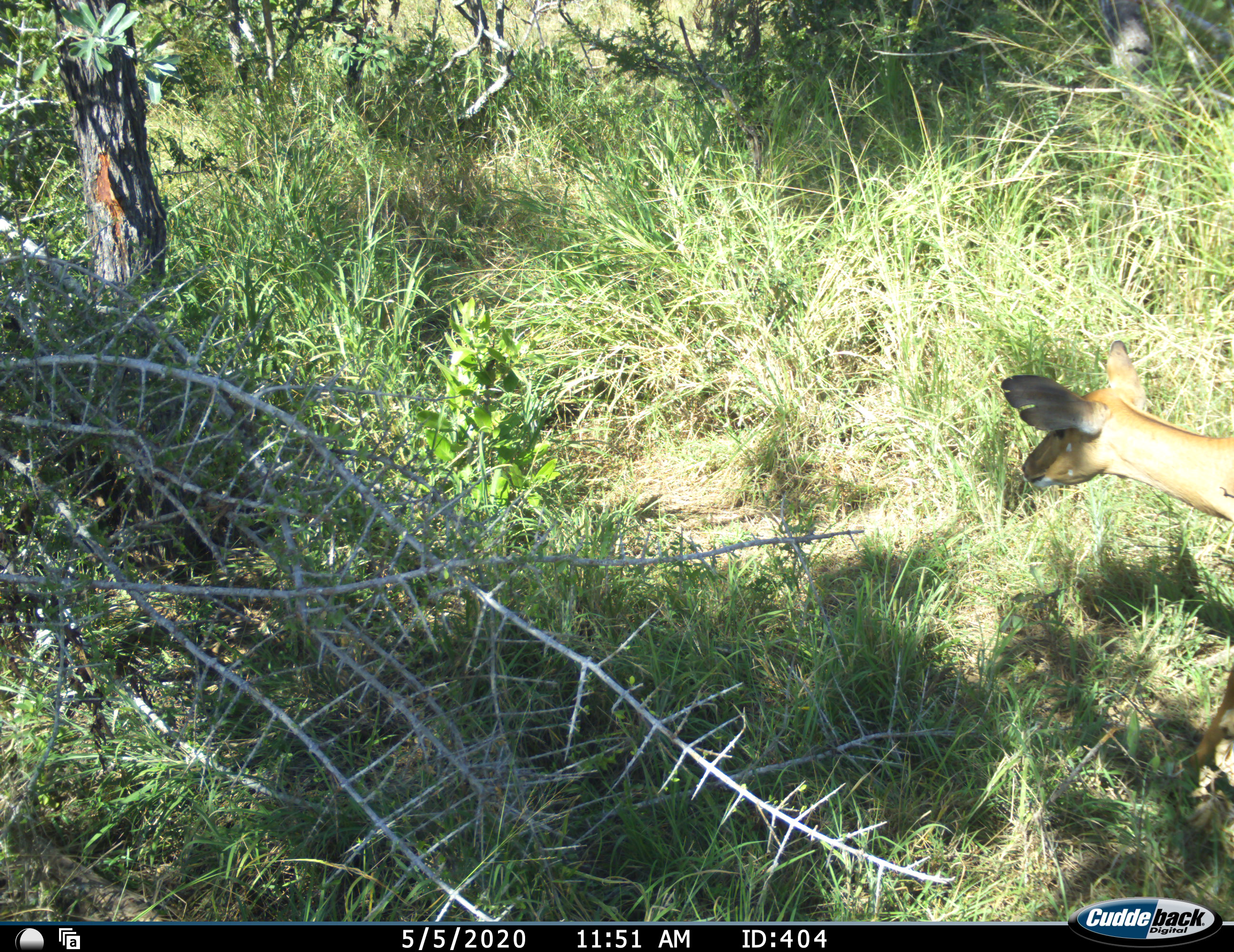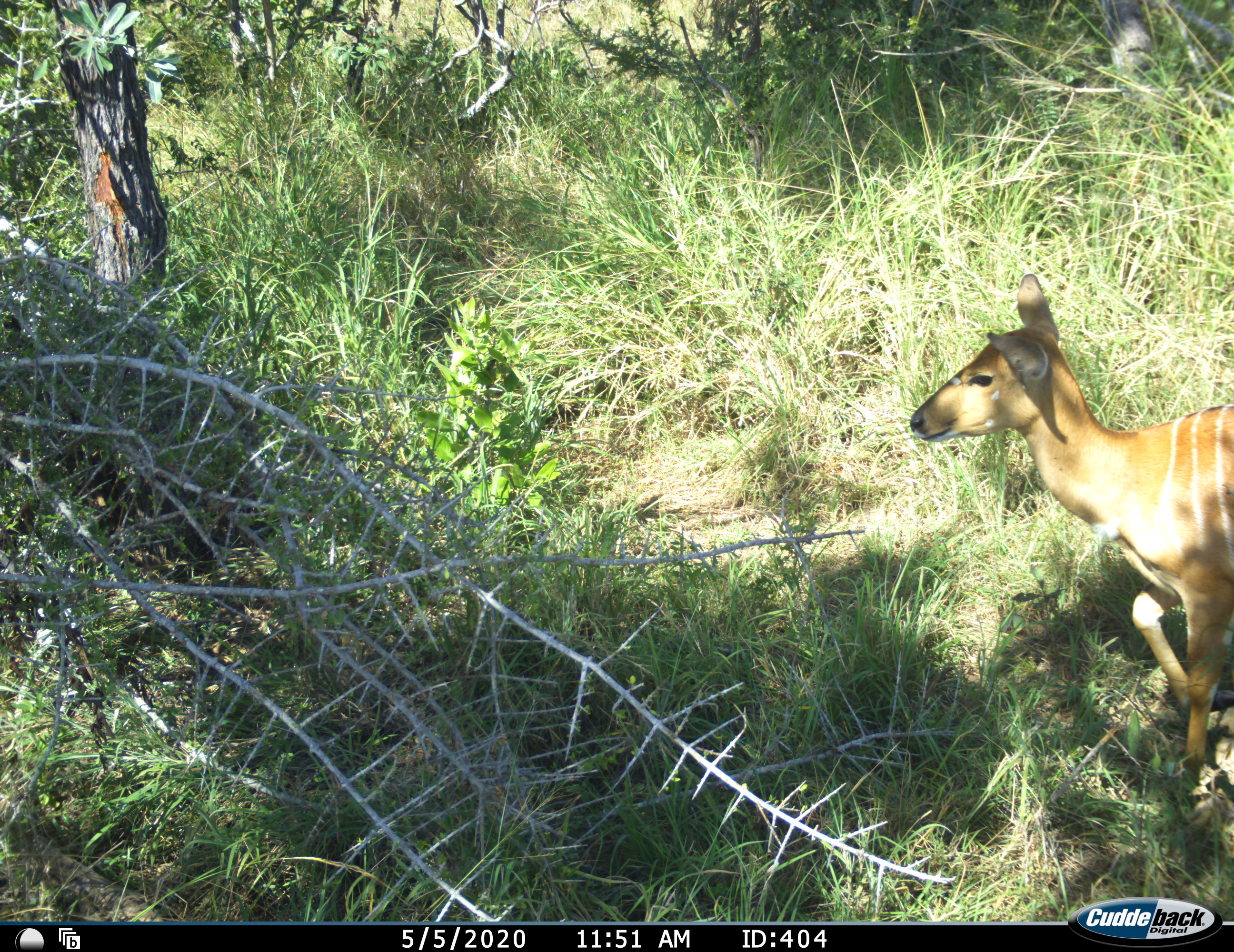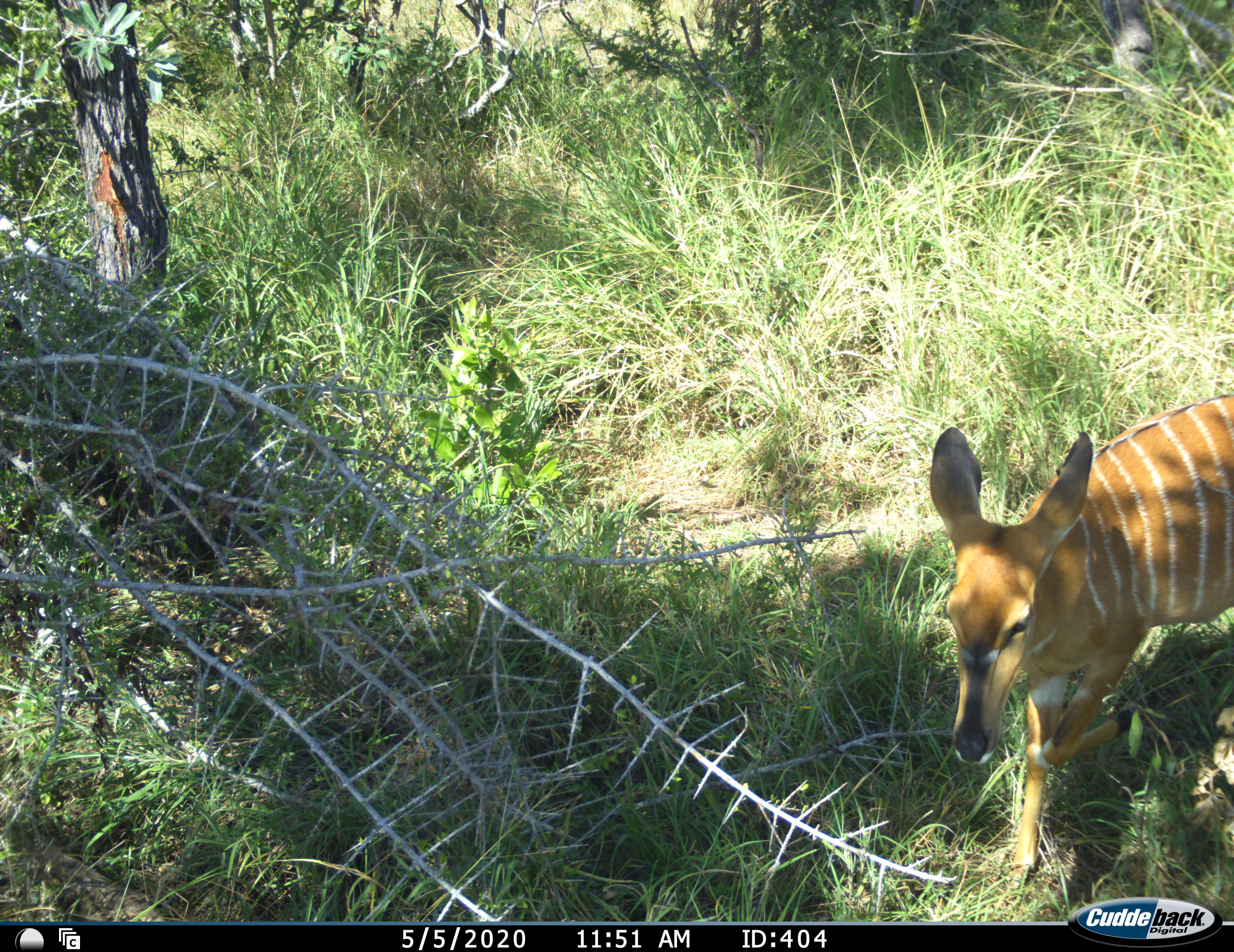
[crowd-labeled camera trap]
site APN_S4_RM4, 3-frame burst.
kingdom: Animalia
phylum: Chordata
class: Mammalia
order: Artiodactyla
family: Bovidae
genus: Tragelaphus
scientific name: Tragelaphus angasii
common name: nyala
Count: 1.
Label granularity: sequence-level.